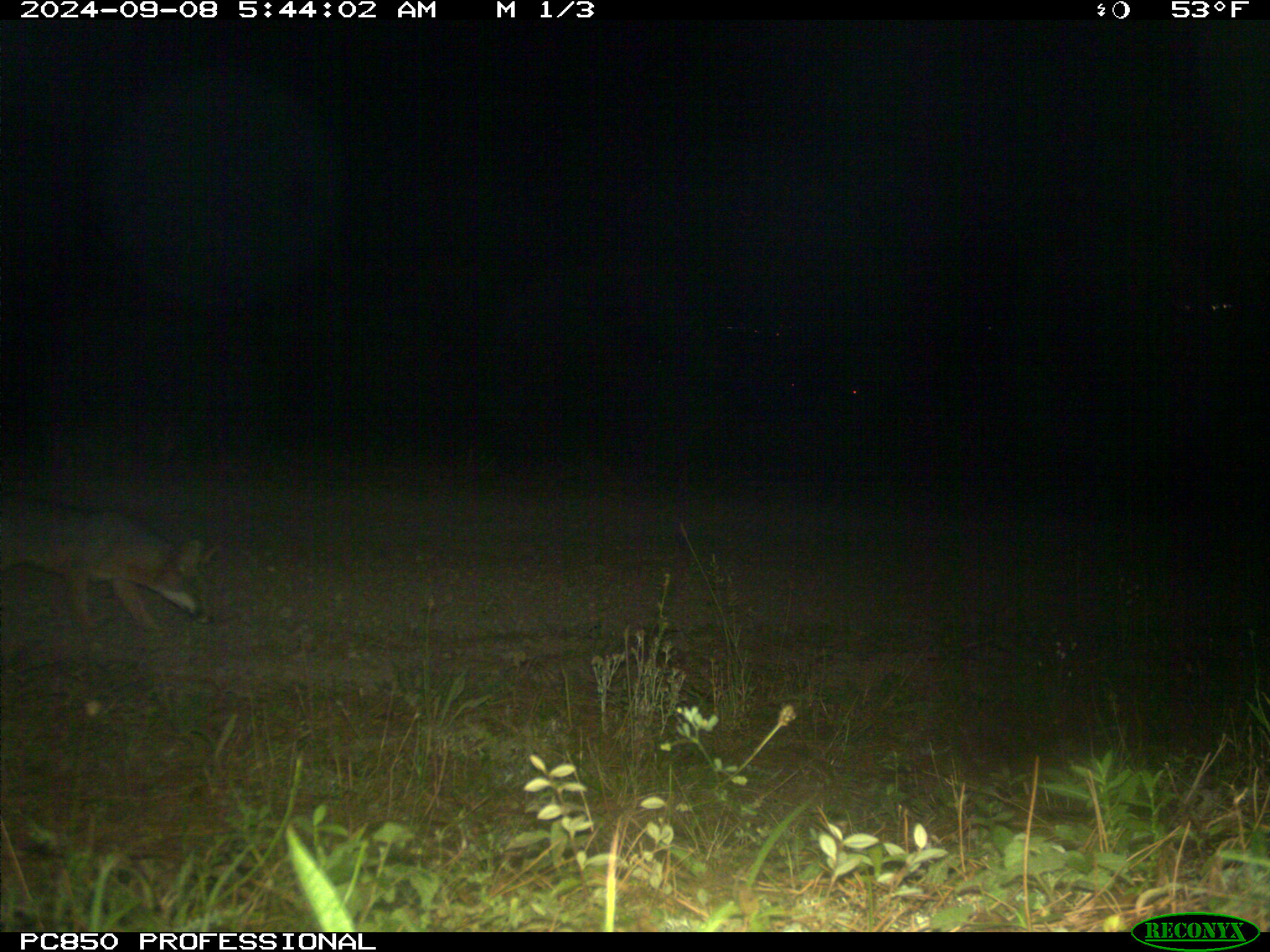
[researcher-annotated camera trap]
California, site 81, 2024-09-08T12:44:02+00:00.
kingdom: Animalia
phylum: Chordata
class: Mammalia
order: Carnivora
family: Canidae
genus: Urocyon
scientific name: Urocyon cinereoargenteus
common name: gray fox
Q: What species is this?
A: Gray fox (Urocyon cinereoargenteus).